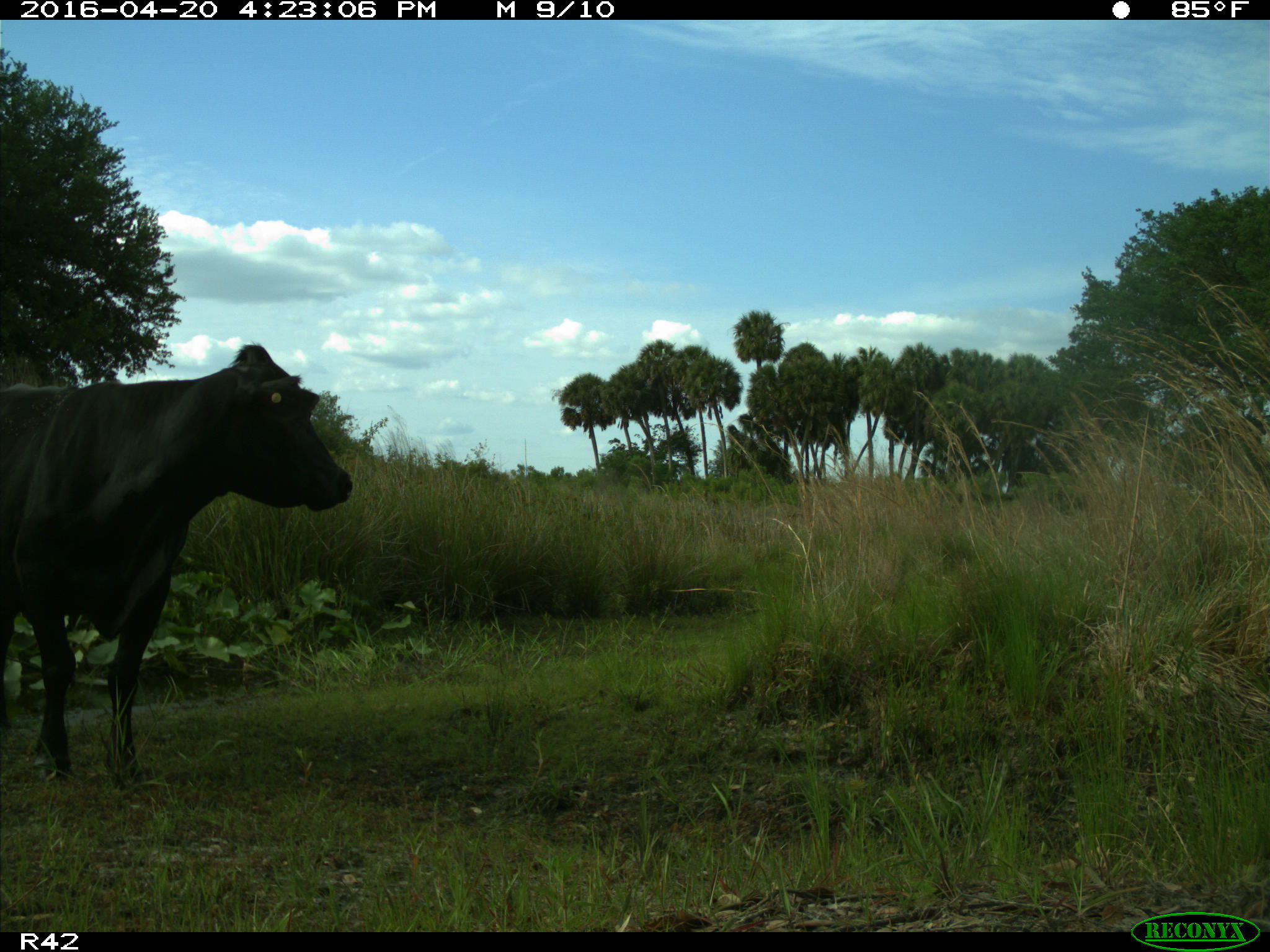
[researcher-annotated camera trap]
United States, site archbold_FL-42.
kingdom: Animalia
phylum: Chordata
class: Mammalia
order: Artiodactyla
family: Bovidae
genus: Bos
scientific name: Bos taurus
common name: domestic cow